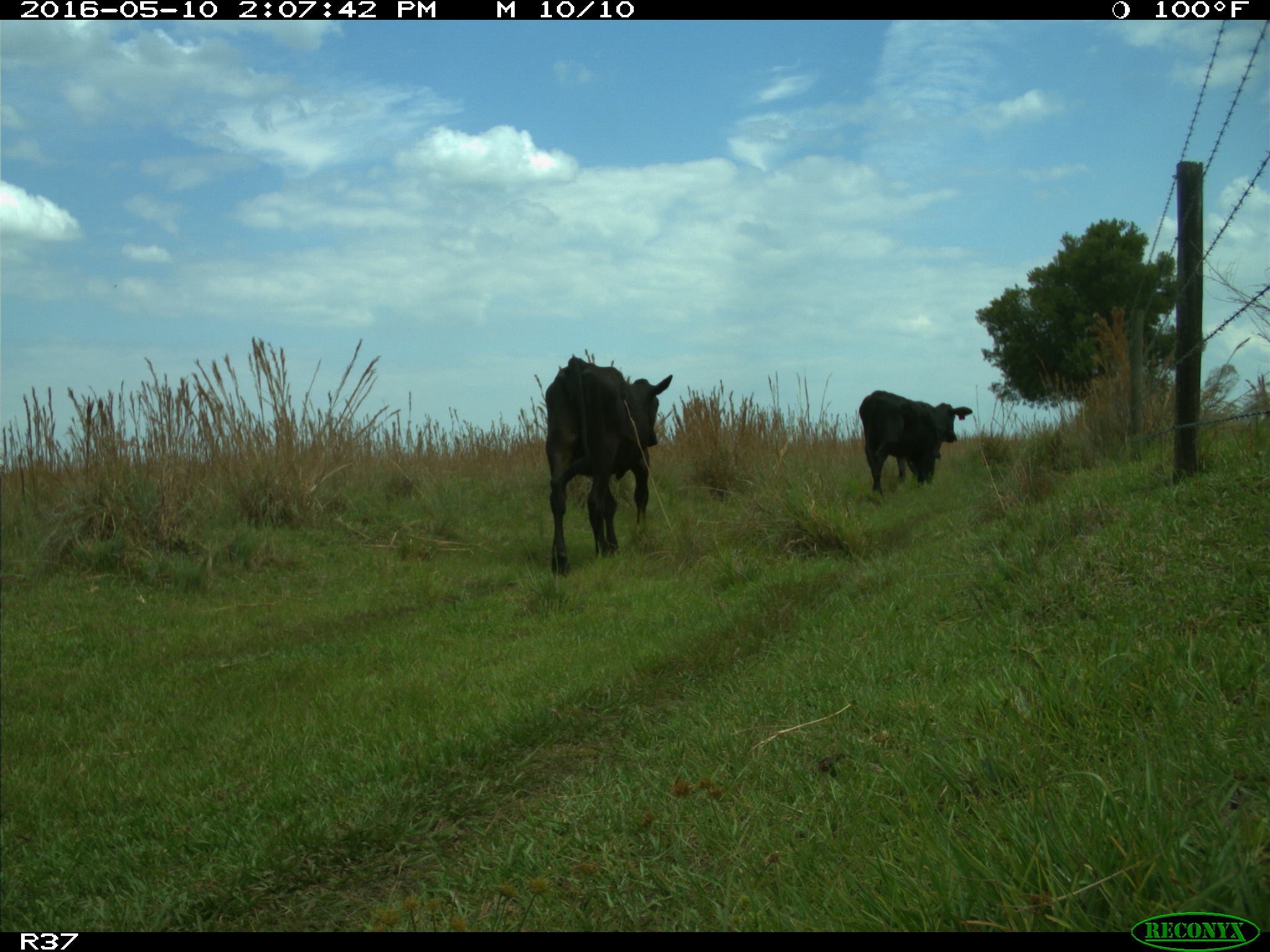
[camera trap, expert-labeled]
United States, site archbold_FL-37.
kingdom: Animalia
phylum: Chordata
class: Mammalia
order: Artiodactyla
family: Bovidae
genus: Bos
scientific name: Bos taurus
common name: domestic cow